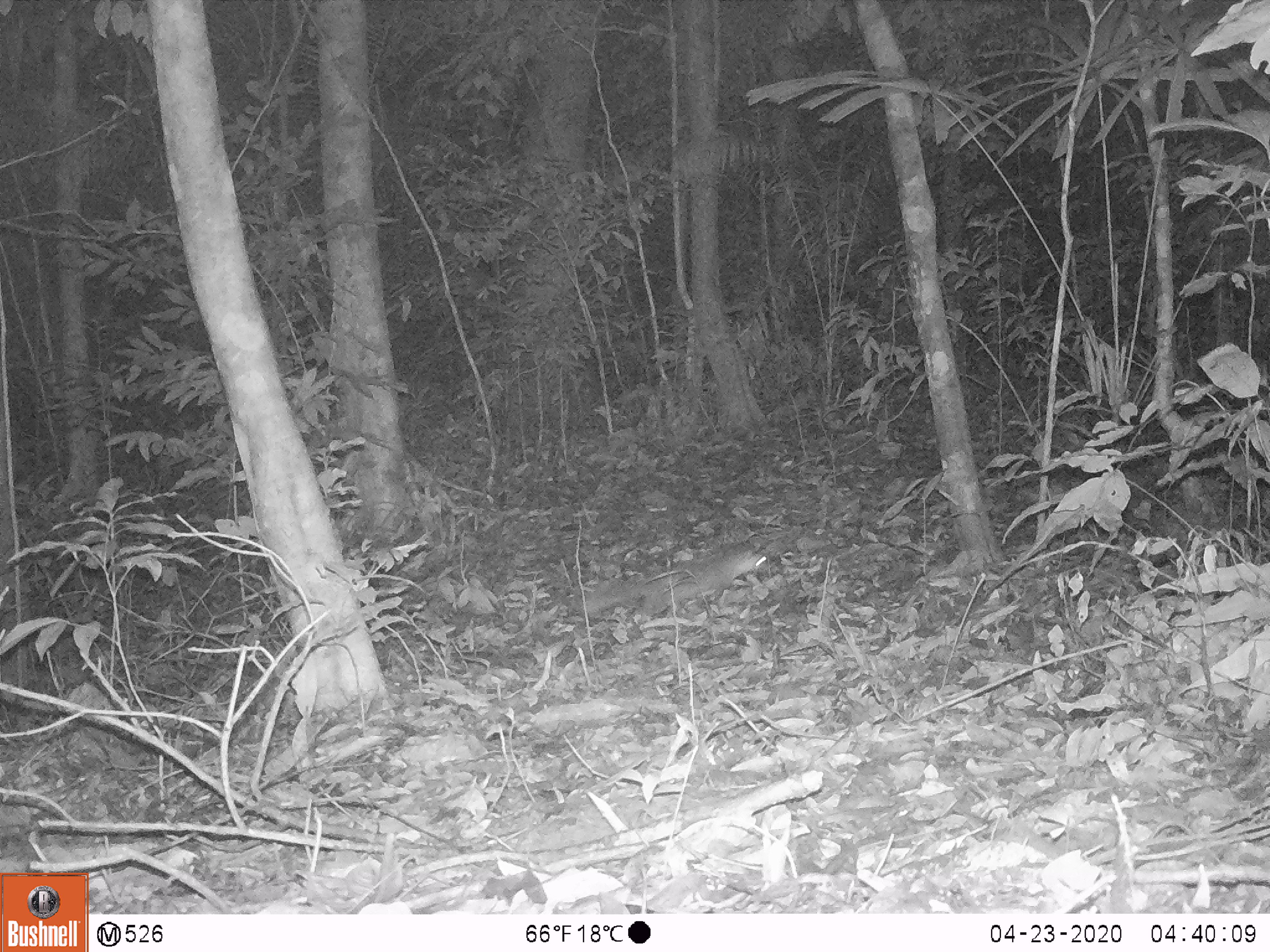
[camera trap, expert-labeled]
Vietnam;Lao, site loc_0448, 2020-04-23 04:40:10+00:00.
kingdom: Animalia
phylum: Chordata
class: Mammalia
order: Carnivora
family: Mustelidae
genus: Melogale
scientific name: Melogale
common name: ferret badger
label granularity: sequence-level